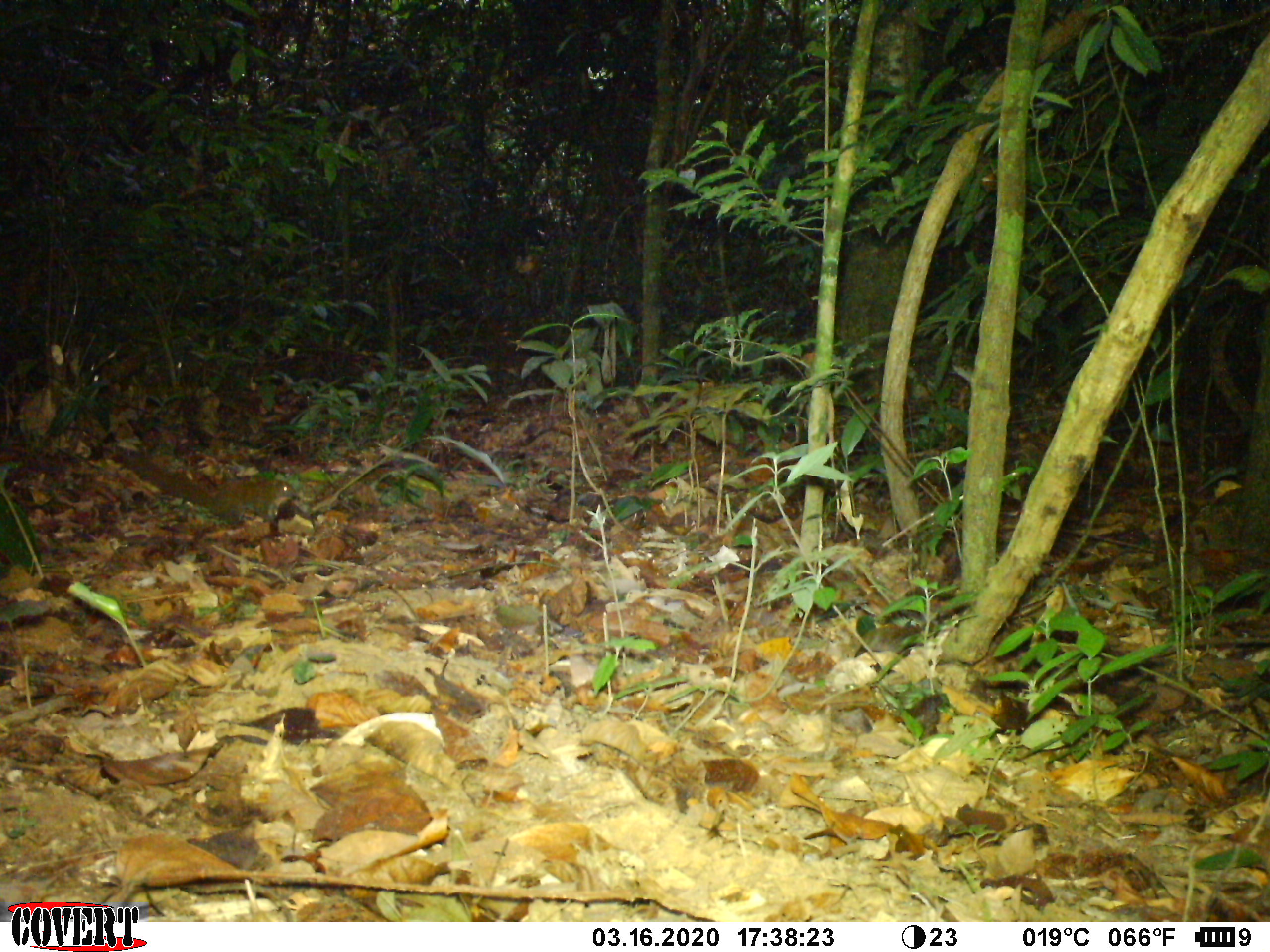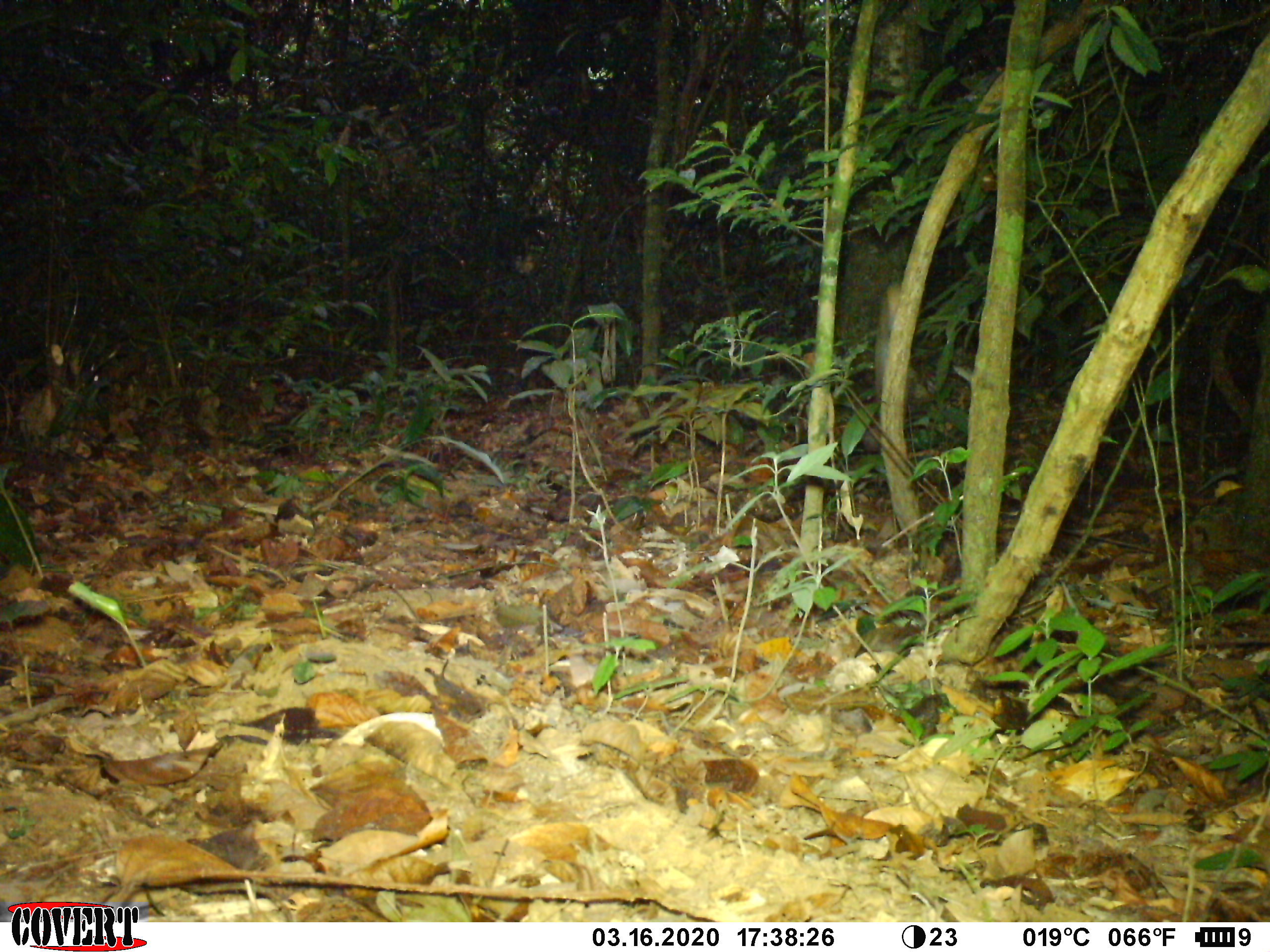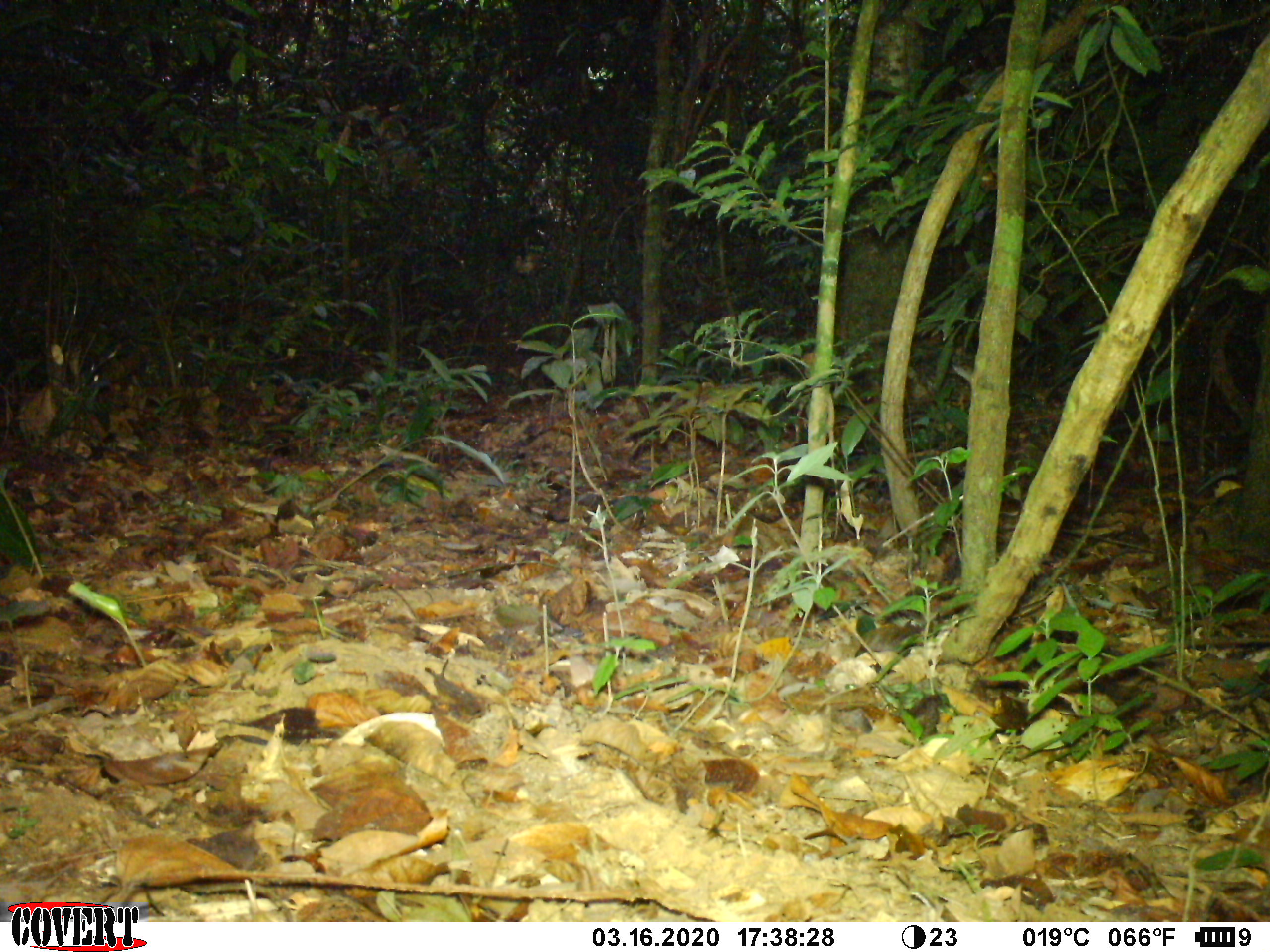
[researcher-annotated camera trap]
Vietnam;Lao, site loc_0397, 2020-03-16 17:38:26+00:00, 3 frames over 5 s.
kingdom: Animalia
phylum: Chordata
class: Mammalia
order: Rodentia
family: Sciuridae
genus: Callosciurus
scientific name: Callosciurus erythraeus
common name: pallas's squirrel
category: pallass squirrel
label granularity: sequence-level